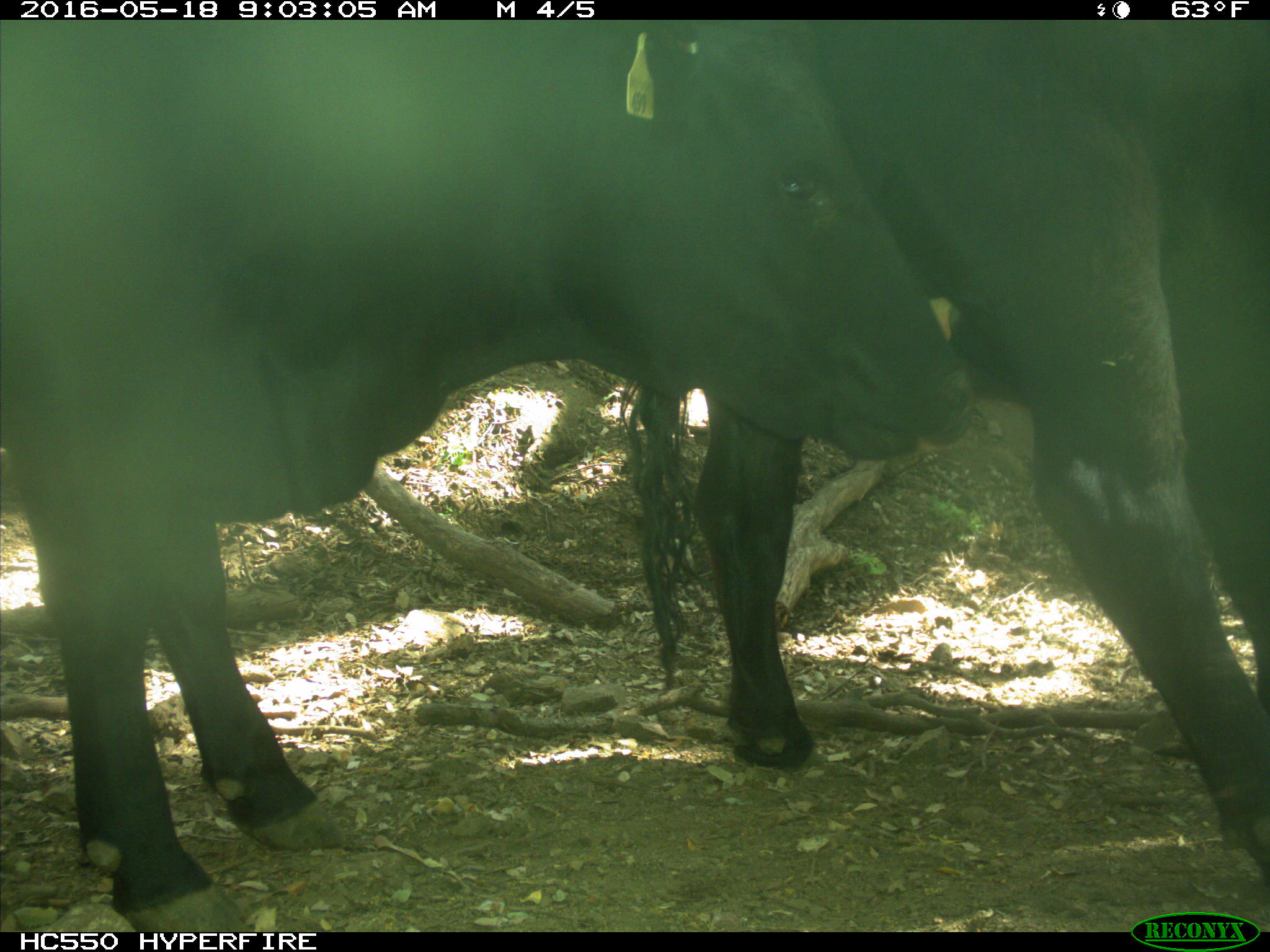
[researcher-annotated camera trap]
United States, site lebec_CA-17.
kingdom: Animalia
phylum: Chordata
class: Mammalia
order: Artiodactyla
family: Bovidae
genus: Bos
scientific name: Bos taurus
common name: domestic cow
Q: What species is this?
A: Bos taurus (domestic cow).